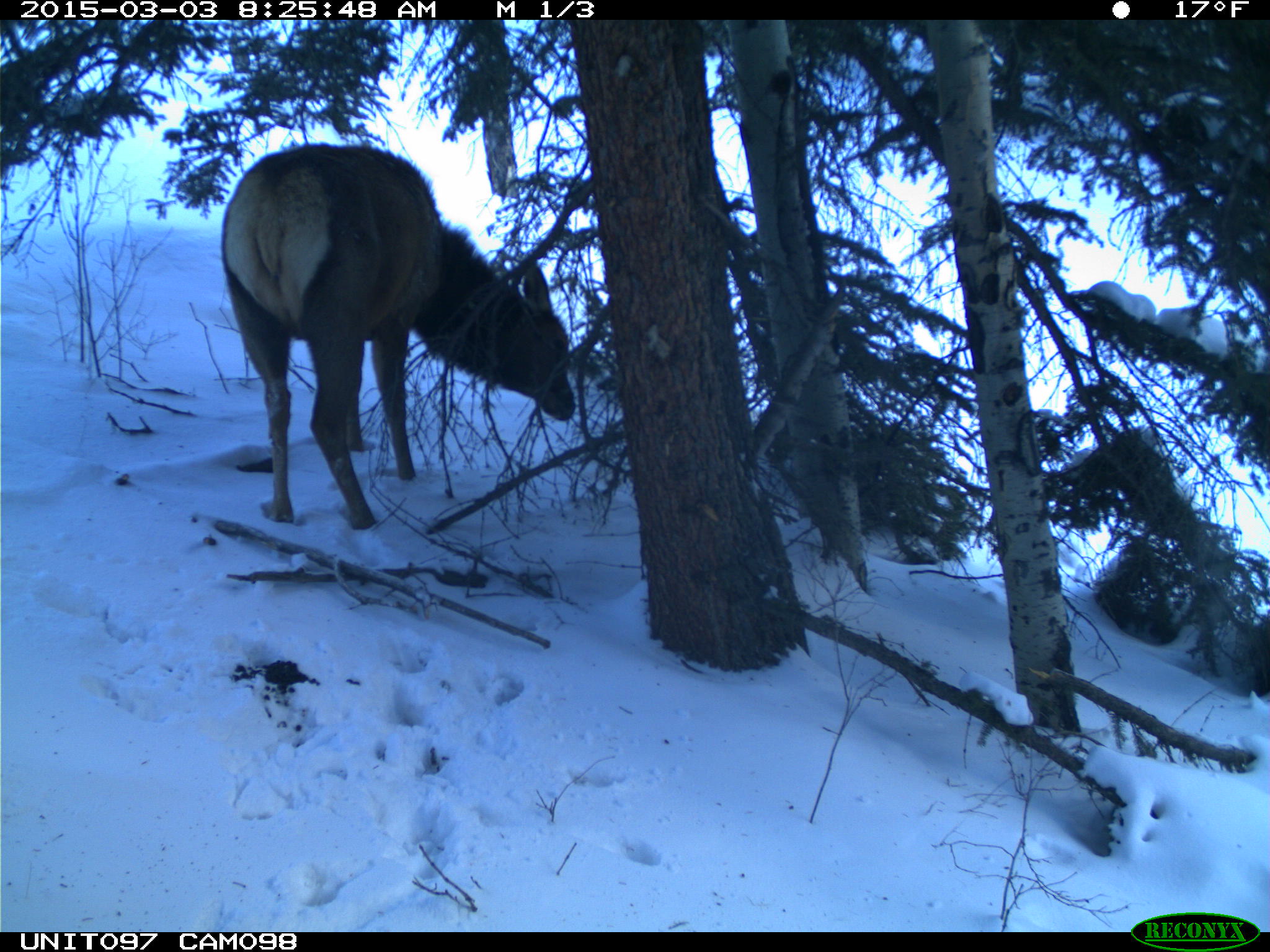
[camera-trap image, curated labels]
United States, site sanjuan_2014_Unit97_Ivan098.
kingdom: Animalia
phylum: Chordata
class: Mammalia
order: Artiodactyla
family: Cervidae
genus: Cervus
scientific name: Cervus elaphus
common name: red deer